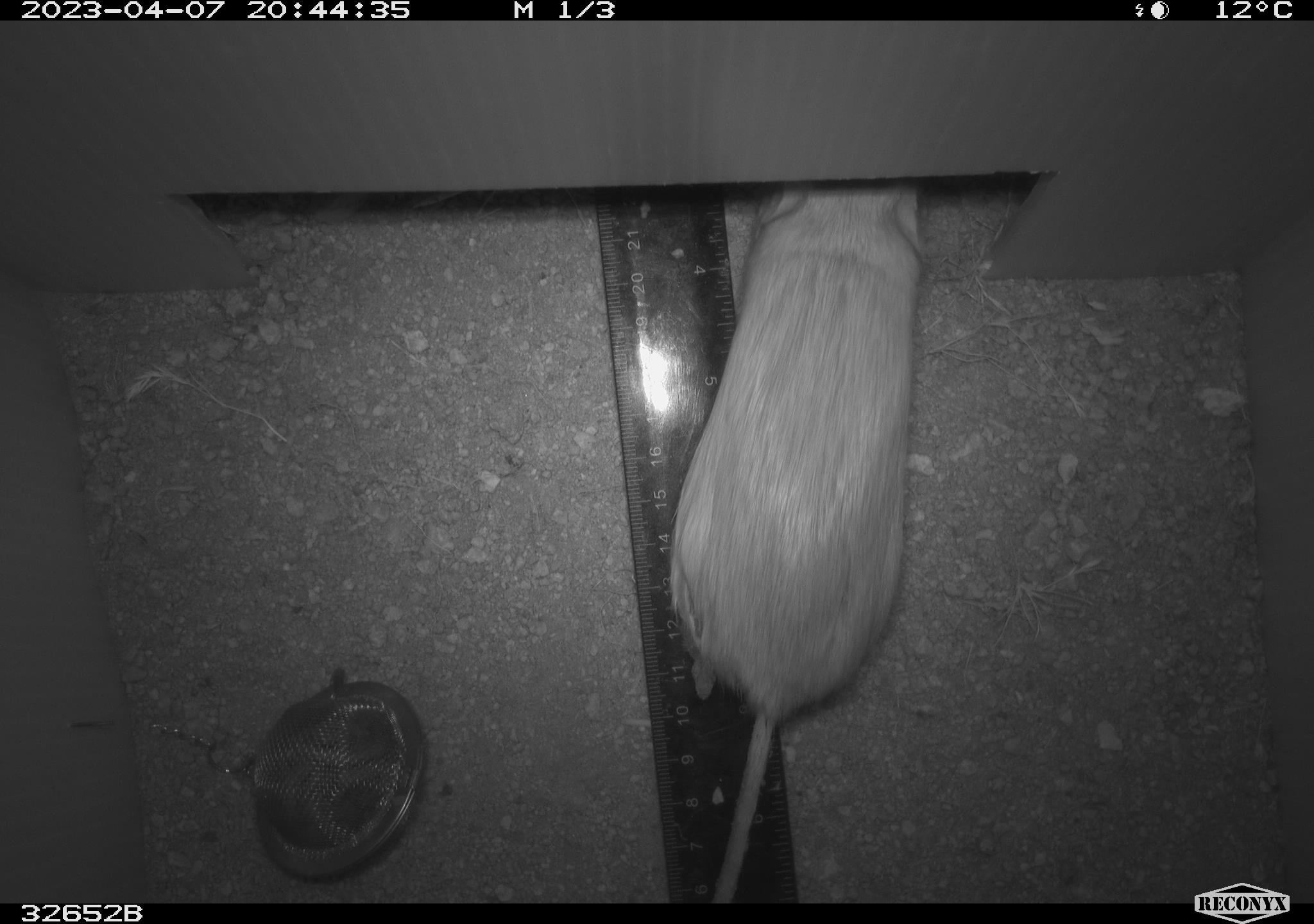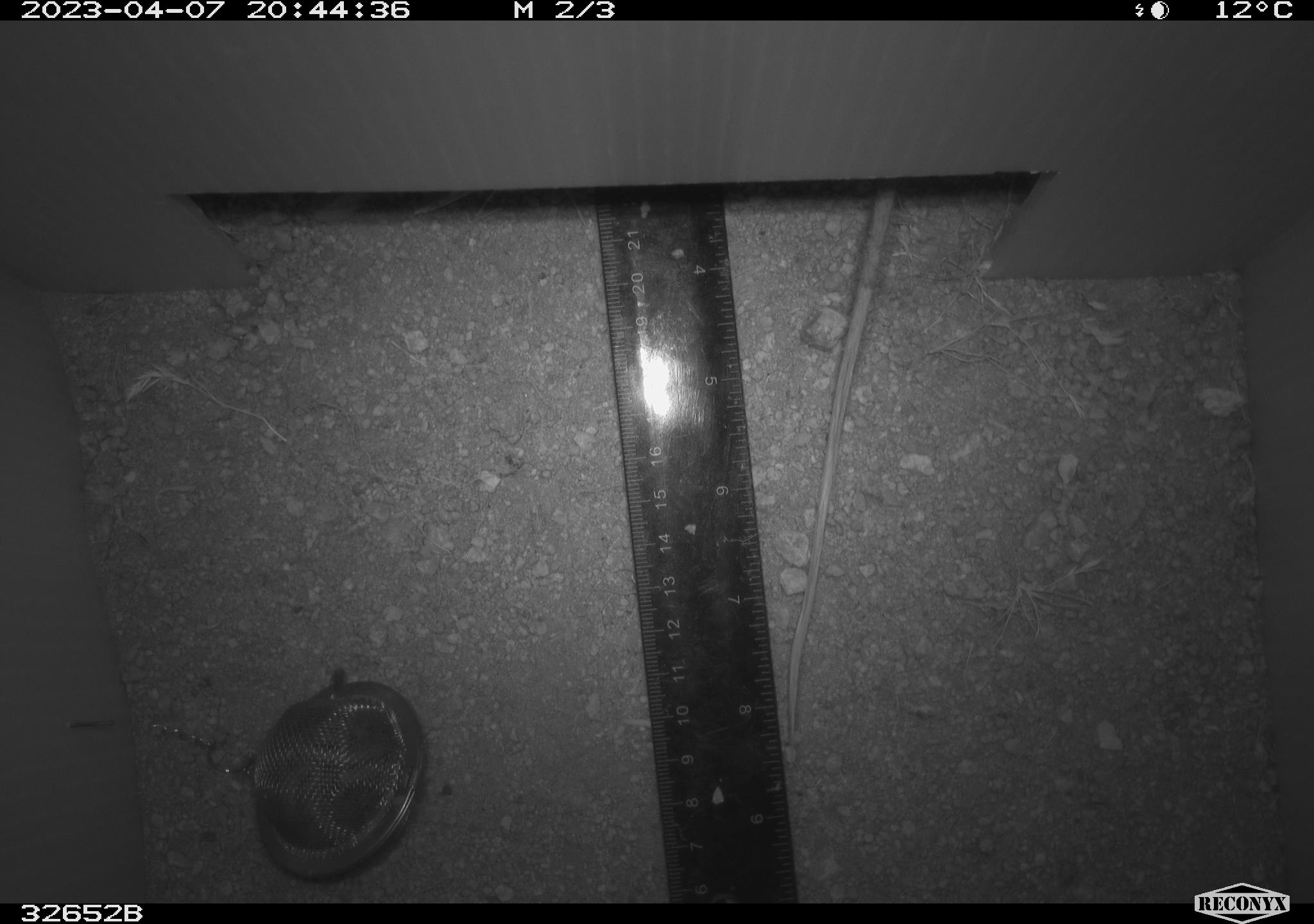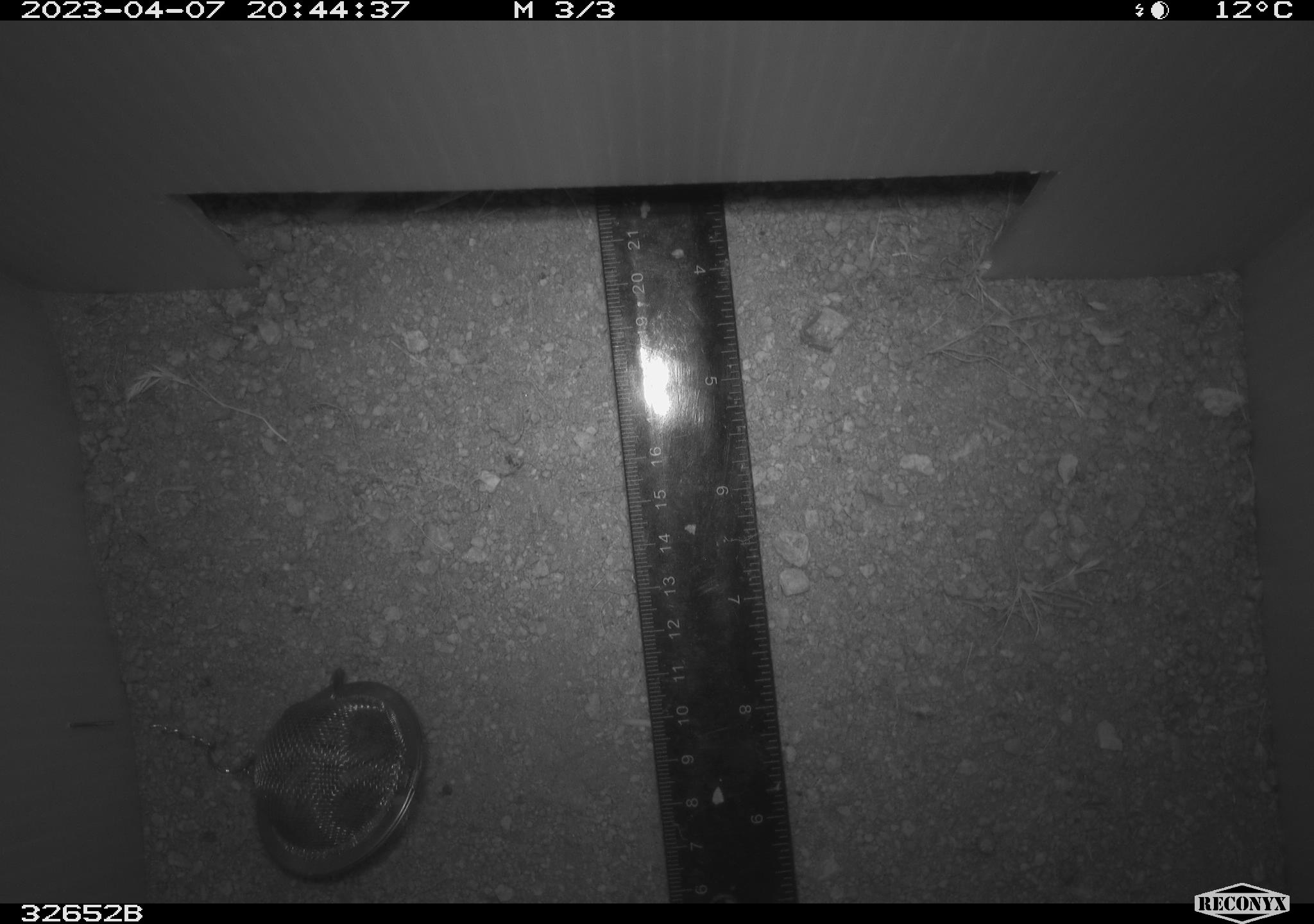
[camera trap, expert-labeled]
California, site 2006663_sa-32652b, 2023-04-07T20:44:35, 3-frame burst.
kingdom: Animalia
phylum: Chordata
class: Mammalia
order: Rodentia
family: Heteromyidae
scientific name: Heteromyidae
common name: kangaroo rats and pocket mice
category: heteromyidae family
Heteromyidae family (kangaroo rats and pocket mice) (Heteromyidae).